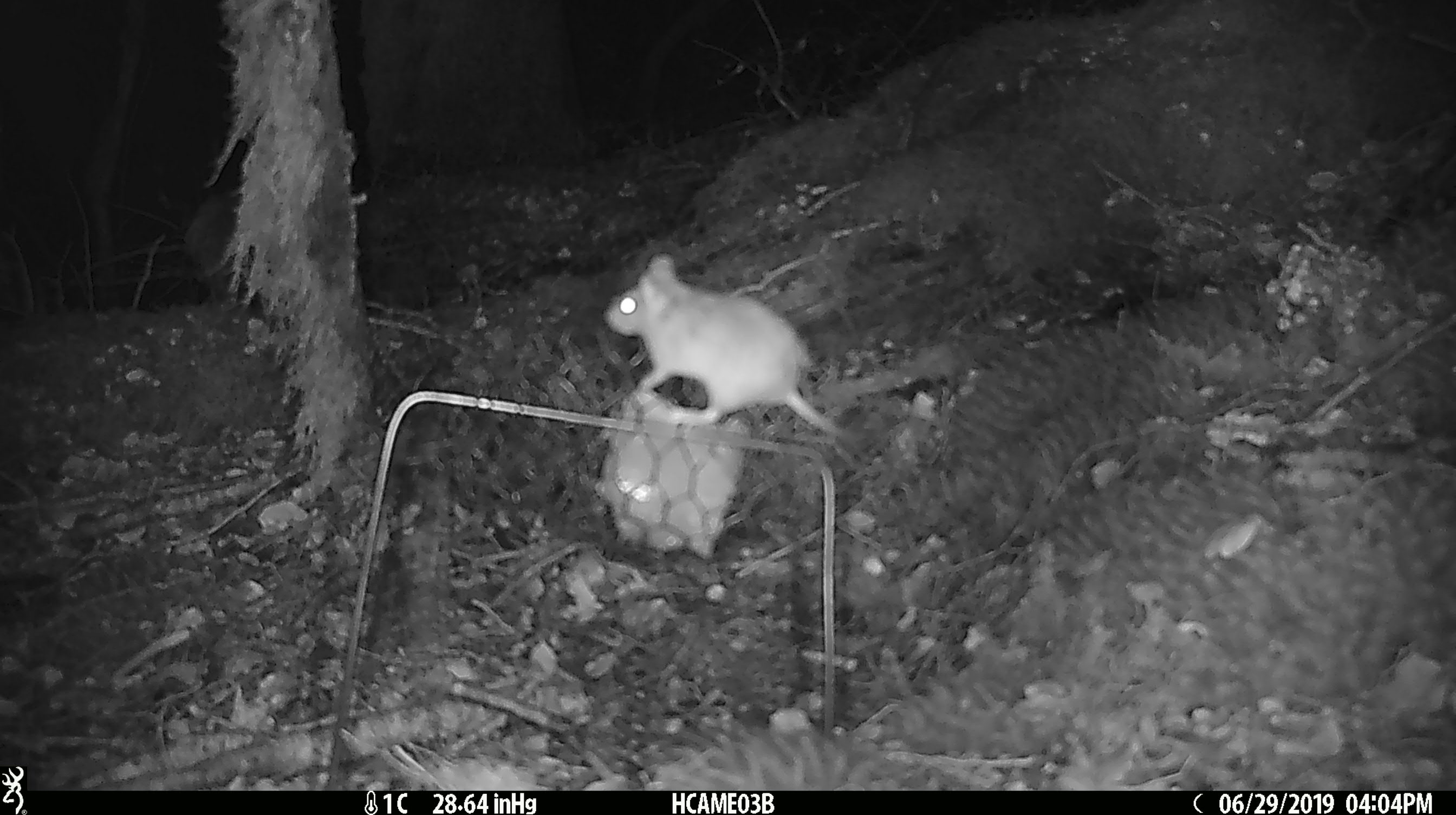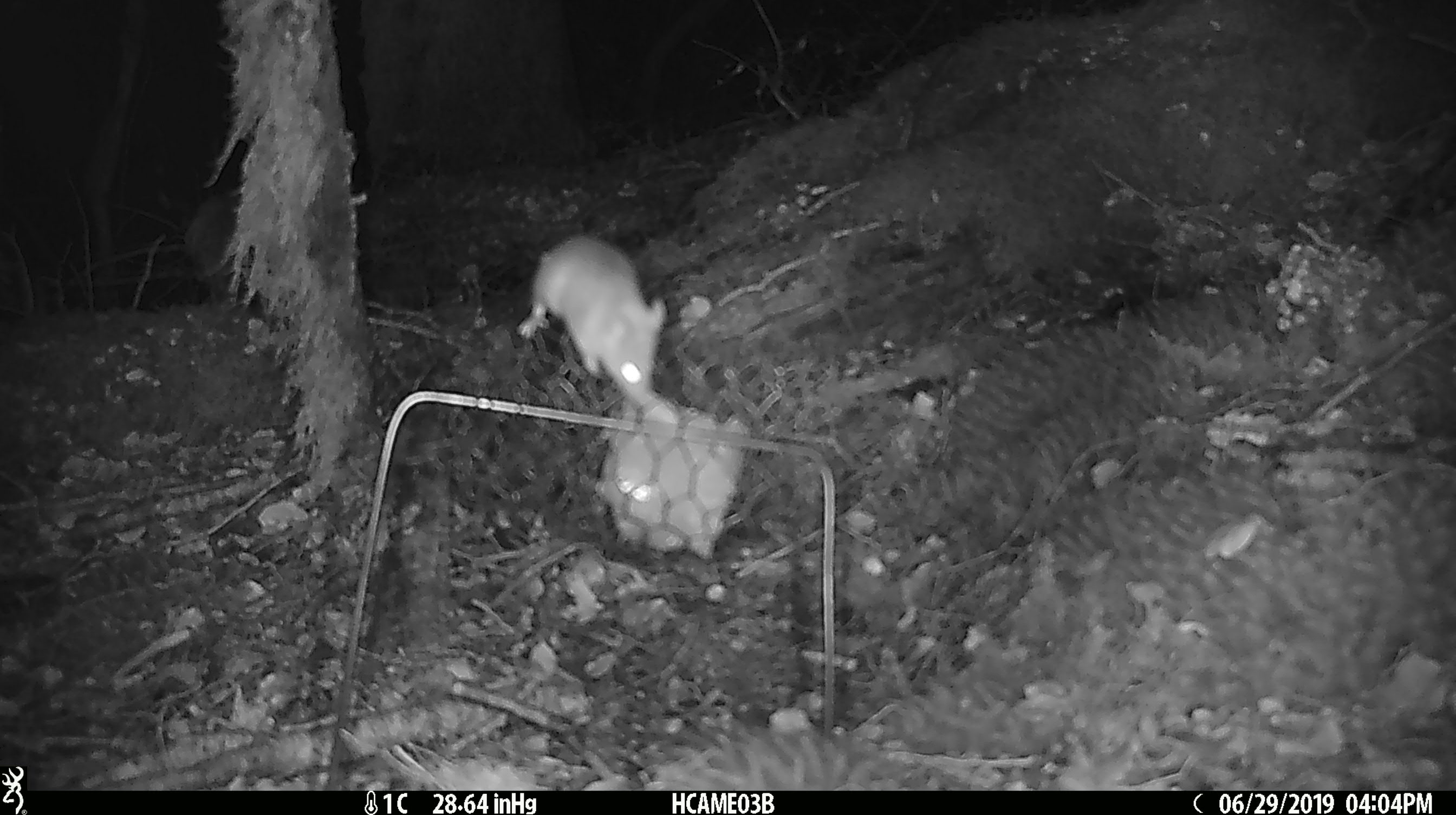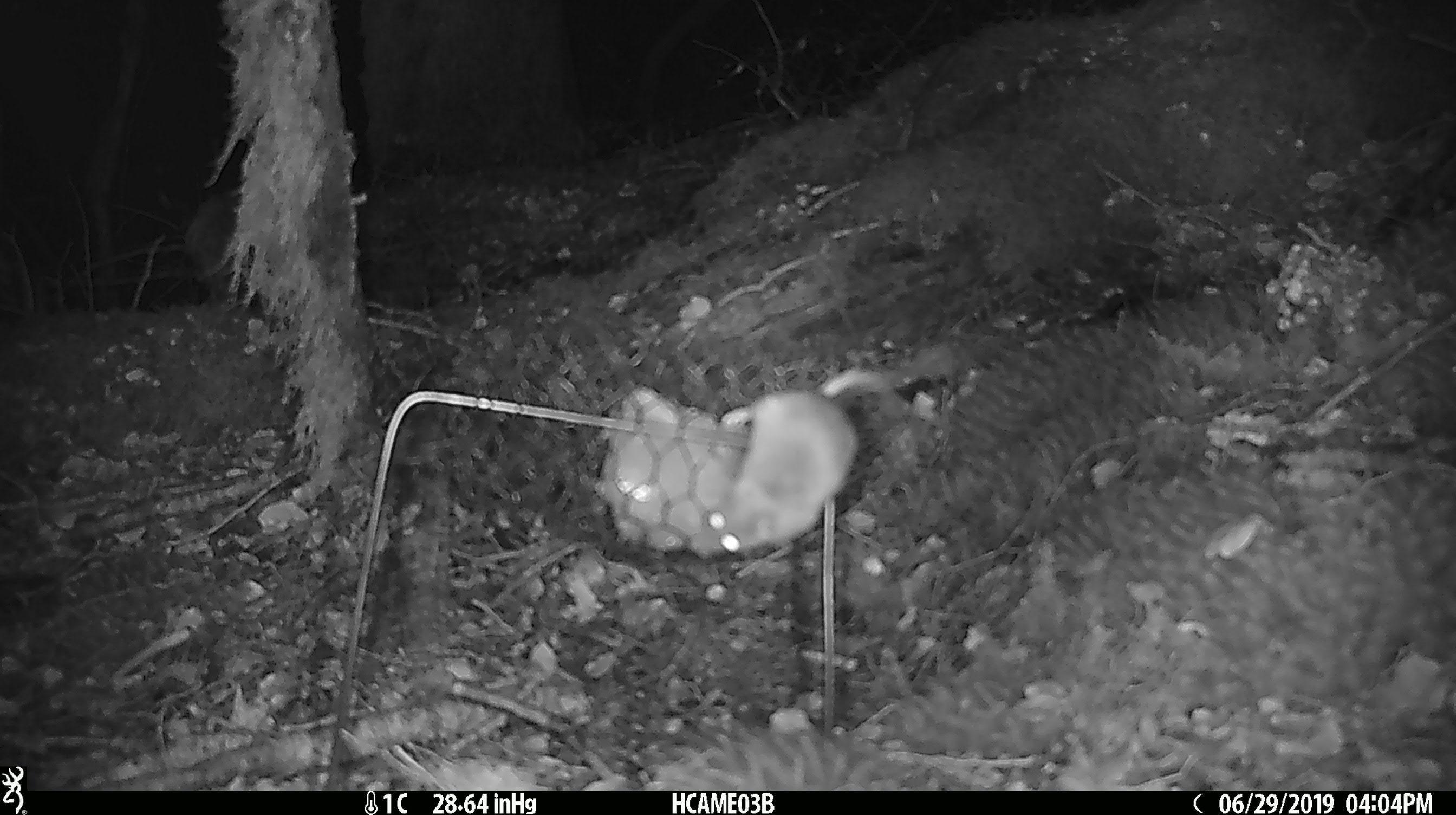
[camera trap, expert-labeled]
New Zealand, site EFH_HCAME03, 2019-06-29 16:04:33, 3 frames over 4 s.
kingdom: Animalia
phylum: Chordata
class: Mammalia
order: Rodentia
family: Muridae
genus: Mus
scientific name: Mus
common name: mouse